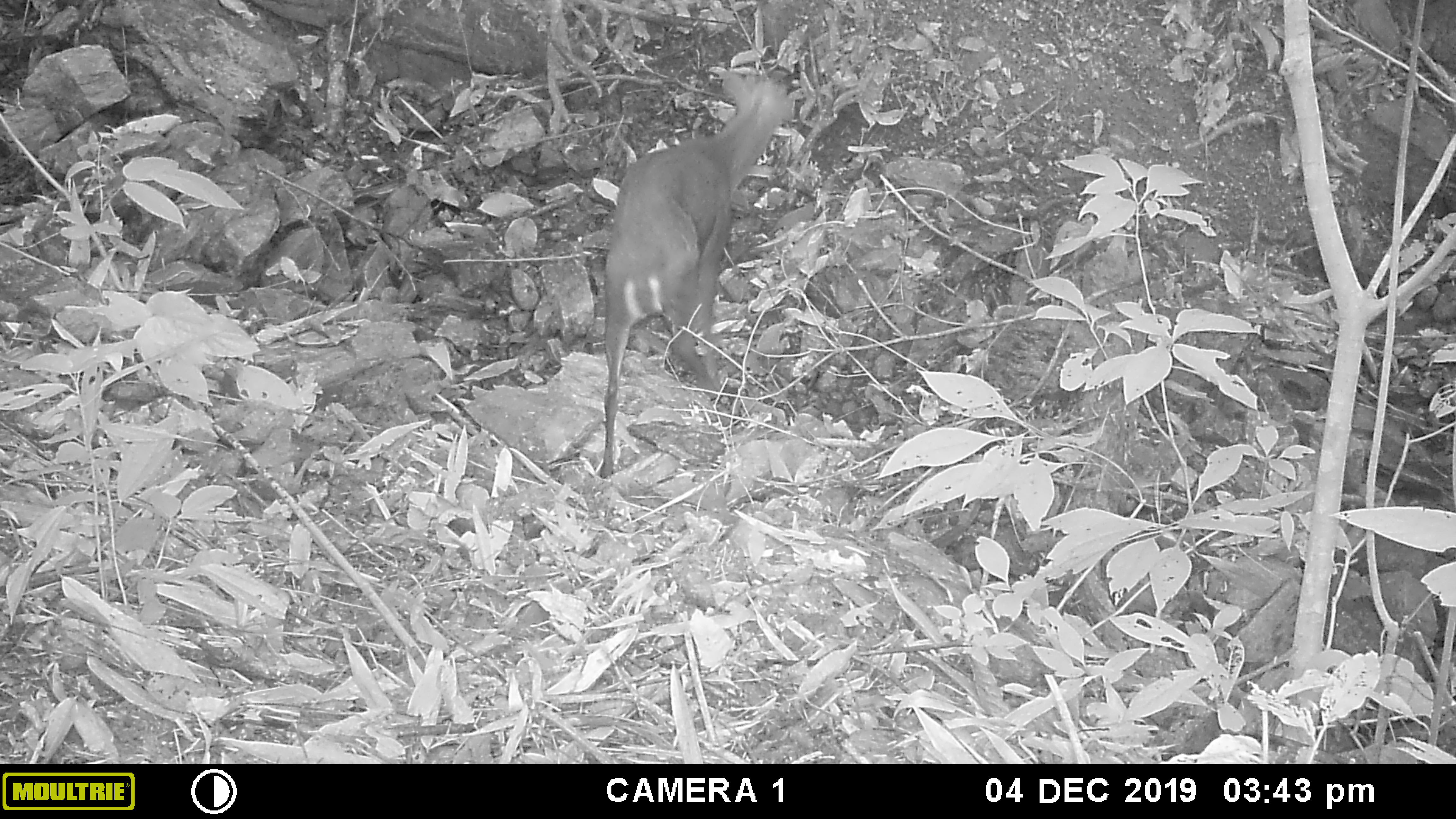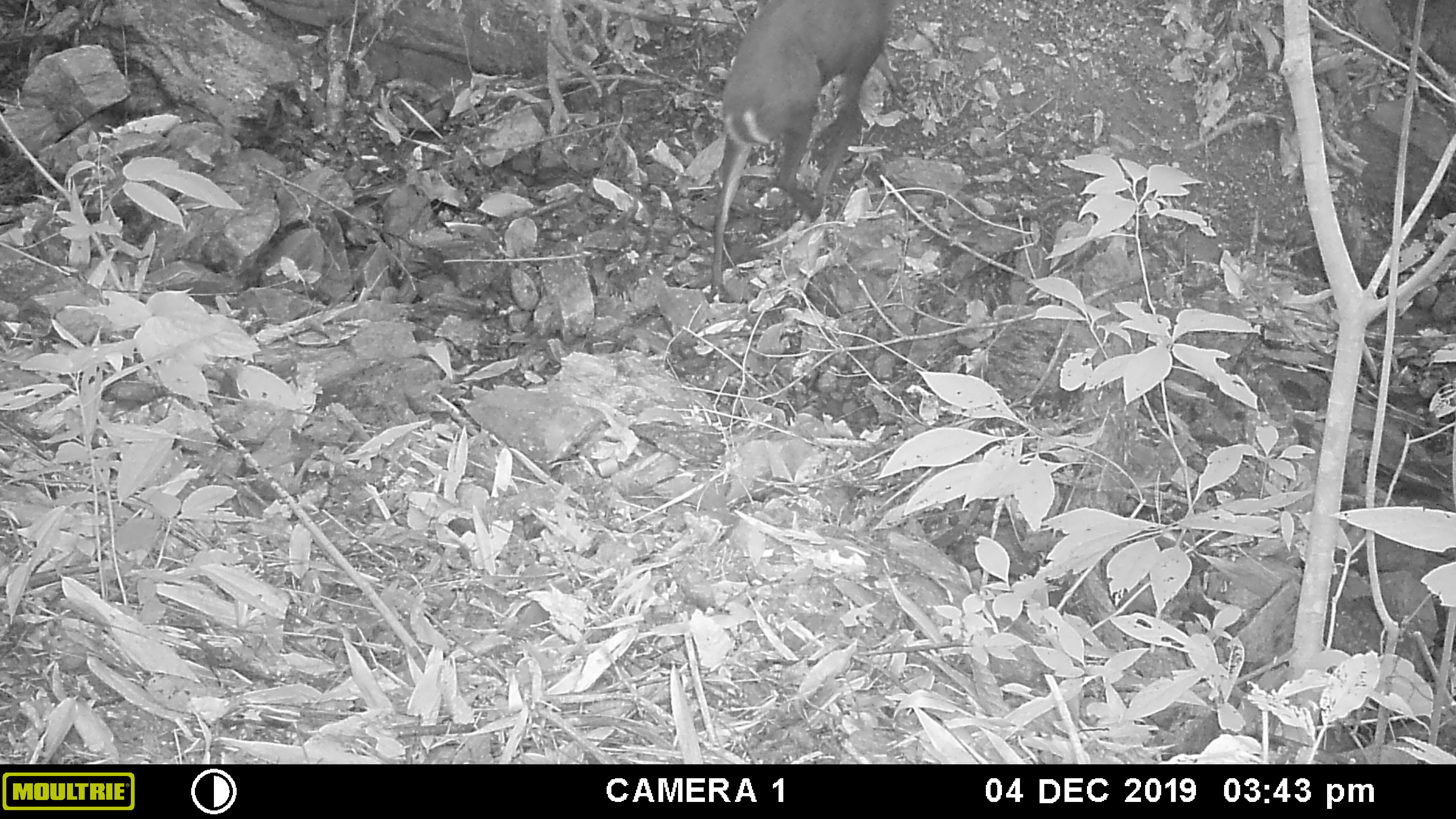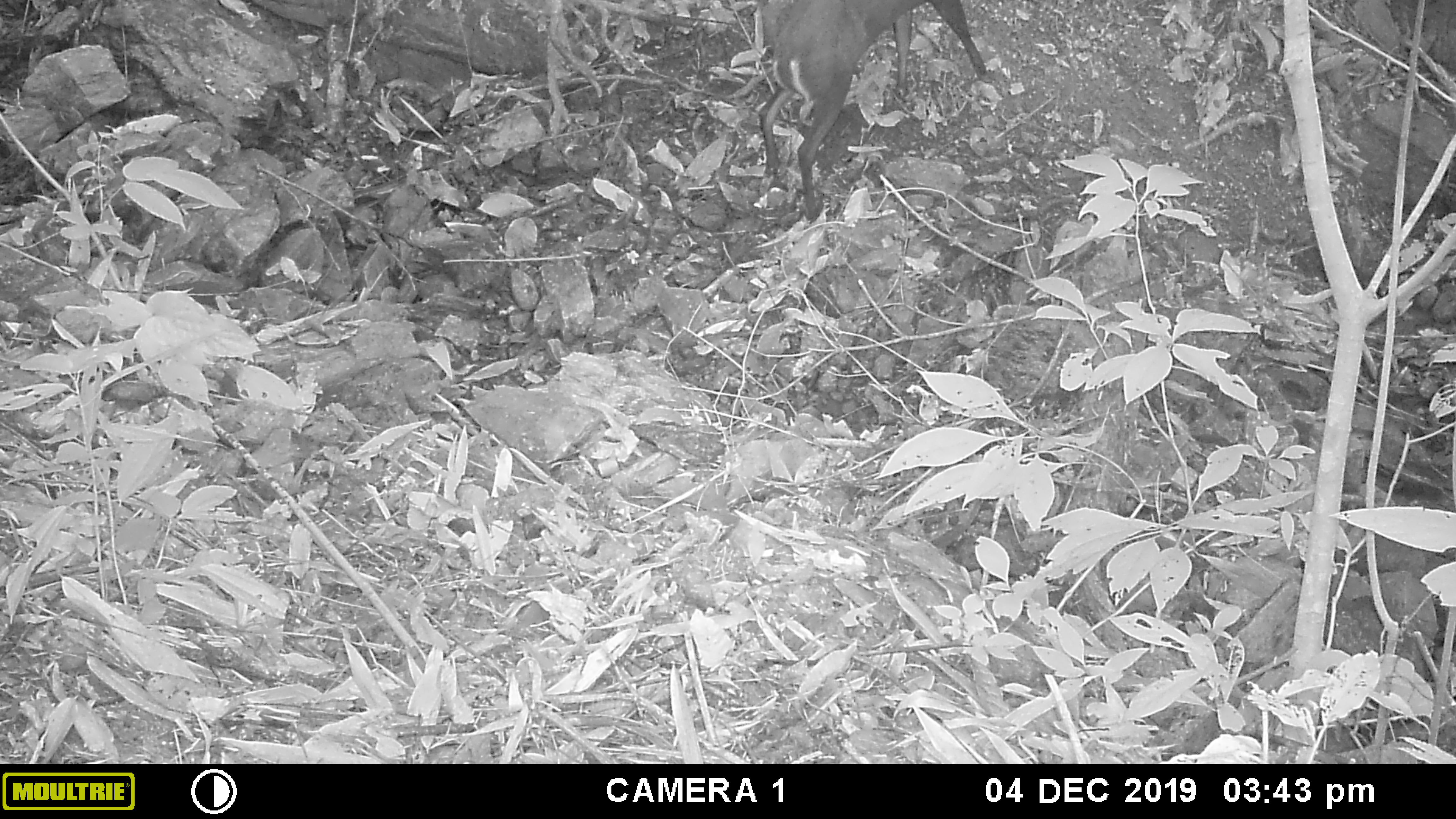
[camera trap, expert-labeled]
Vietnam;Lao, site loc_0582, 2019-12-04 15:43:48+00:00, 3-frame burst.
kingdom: Animalia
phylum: Chordata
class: Mammalia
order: Artiodactyla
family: Cervidae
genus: Muntiacus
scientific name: Muntiacus rooseveltorum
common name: roosevelt's muntjac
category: roosevelts muntjac group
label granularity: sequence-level